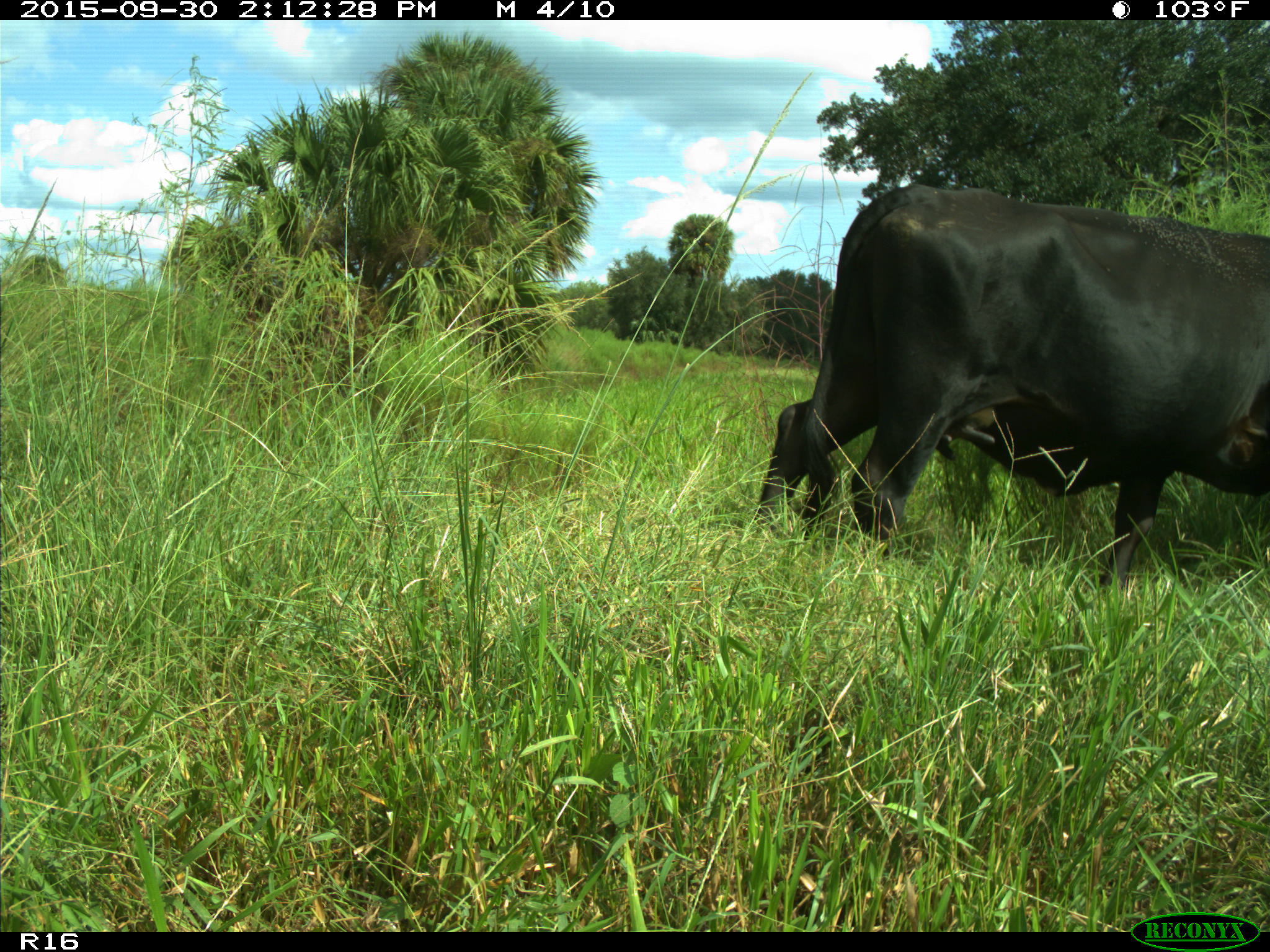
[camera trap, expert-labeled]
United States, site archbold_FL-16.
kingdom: Animalia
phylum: Chordata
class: Mammalia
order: Artiodactyla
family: Bovidae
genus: Bos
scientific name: Bos taurus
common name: domestic cow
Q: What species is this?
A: Bos taurus (domestic cow).